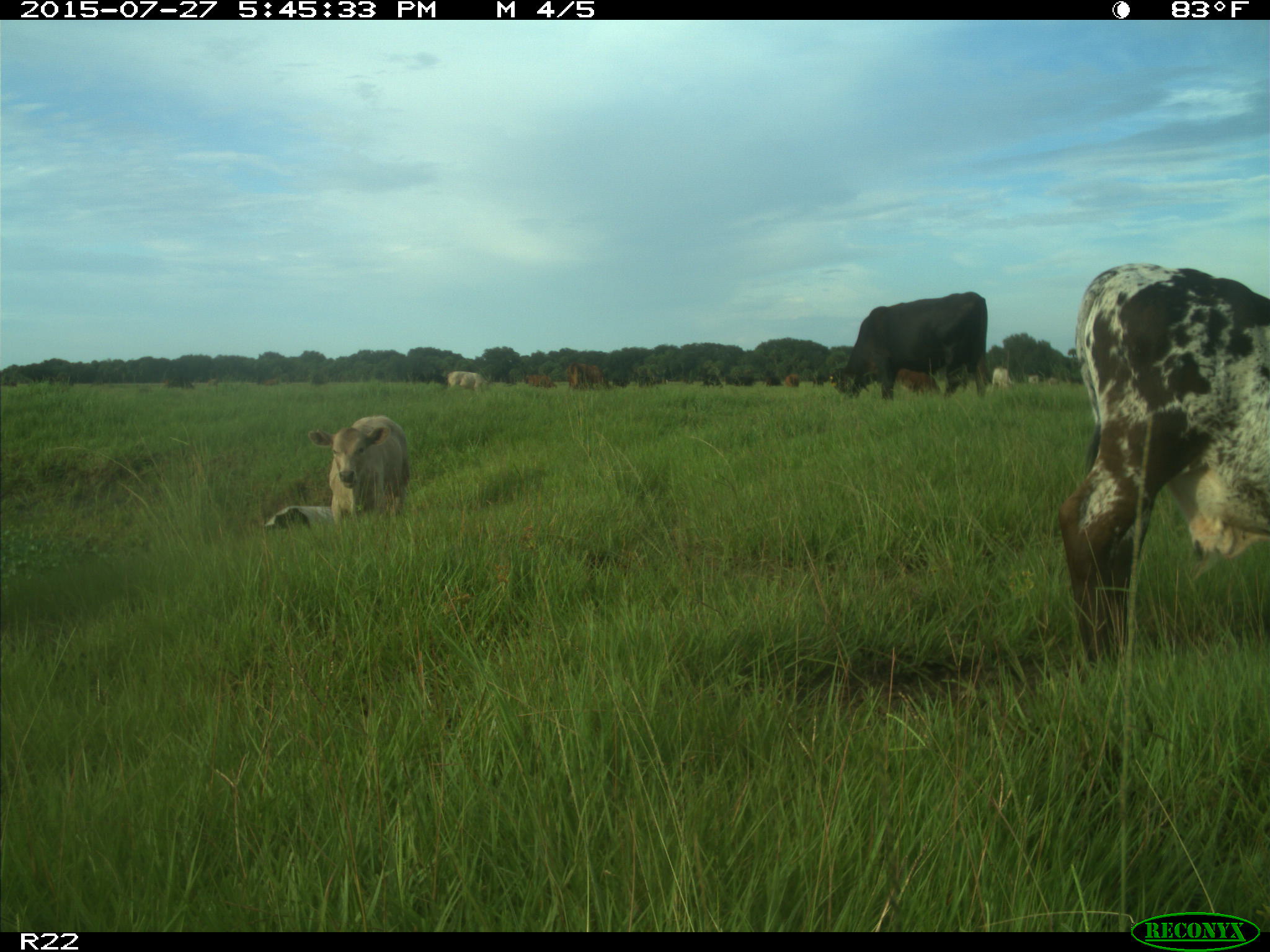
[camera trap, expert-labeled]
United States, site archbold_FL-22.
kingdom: Animalia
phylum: Chordata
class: Mammalia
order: Artiodactyla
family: Bovidae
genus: Bos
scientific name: Bos taurus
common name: domestic cow